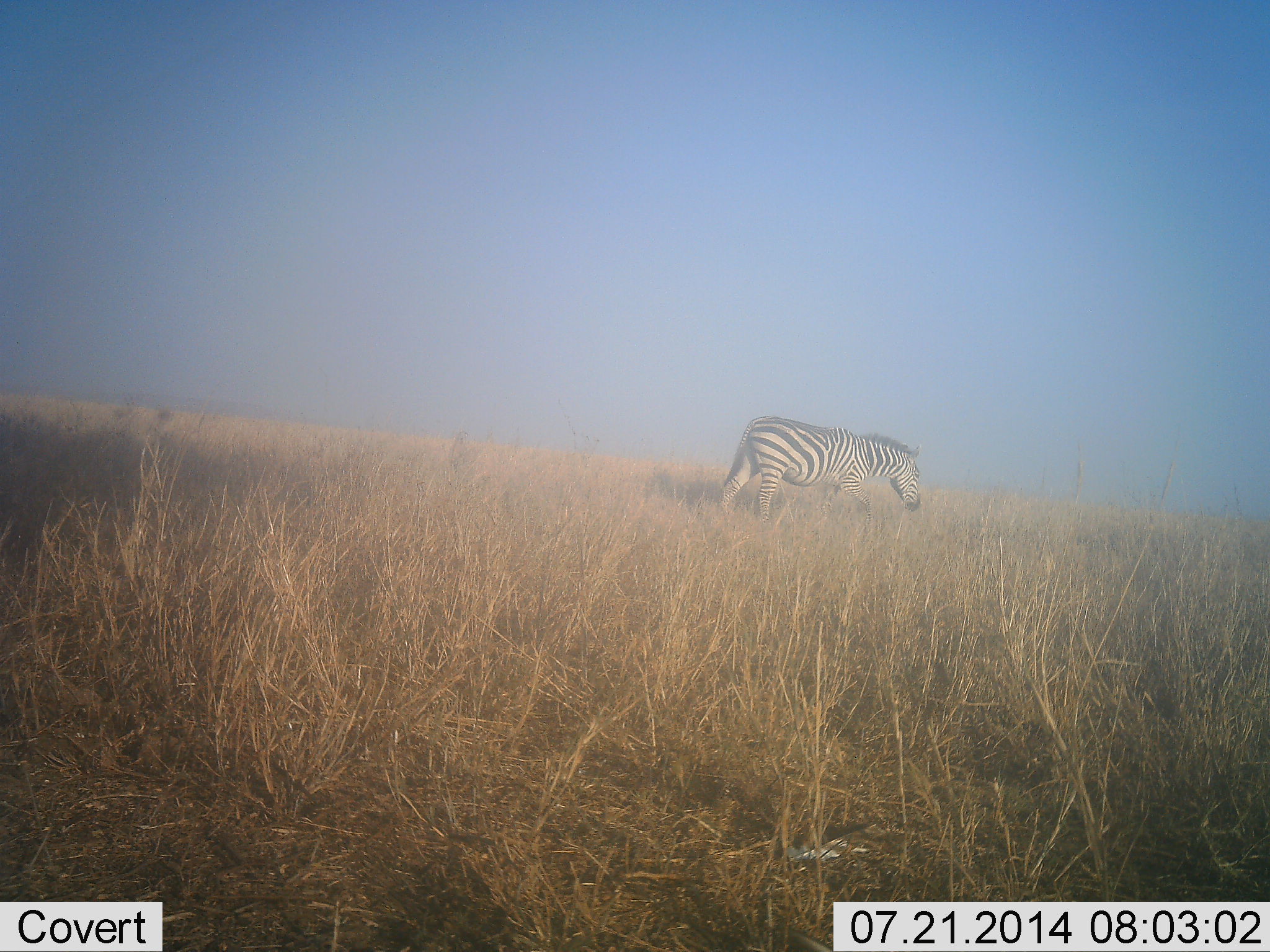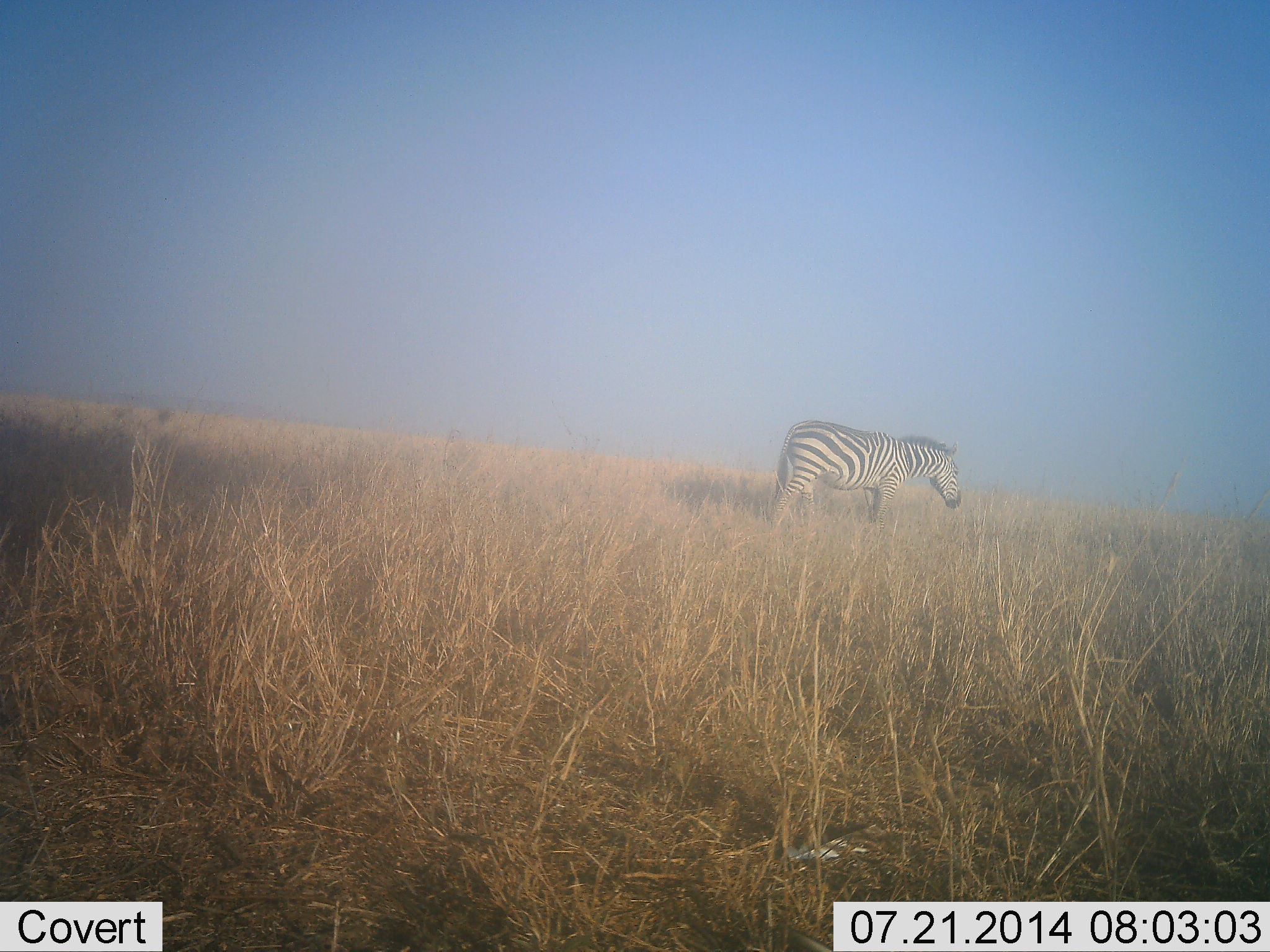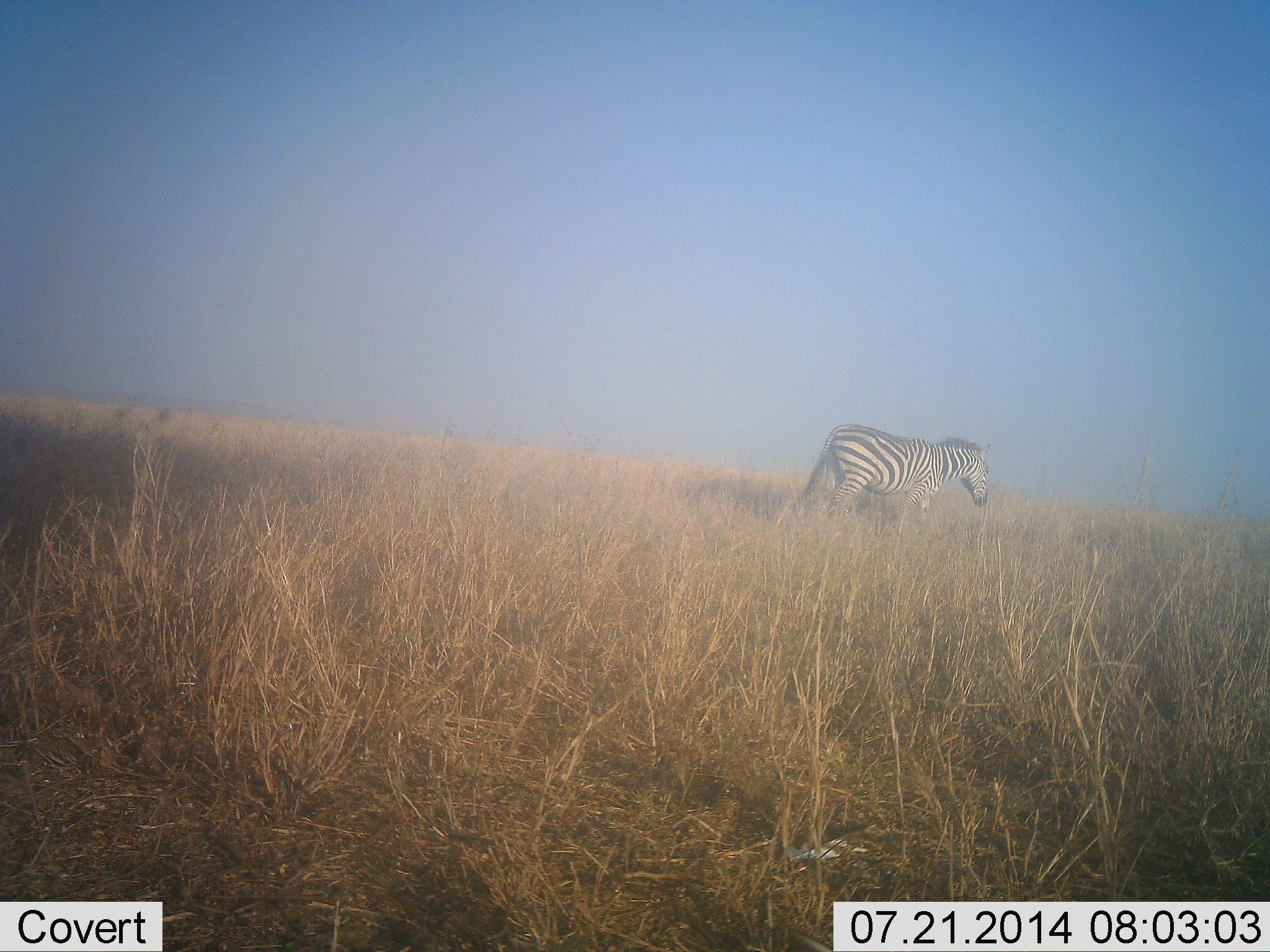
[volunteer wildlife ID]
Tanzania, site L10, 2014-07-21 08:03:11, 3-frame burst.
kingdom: Animalia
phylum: Chordata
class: Mammalia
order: Perissodactyla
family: Equidae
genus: Equus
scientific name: Equus quagga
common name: plains zebra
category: zebra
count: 1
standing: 10%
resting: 0%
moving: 90%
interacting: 0%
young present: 0%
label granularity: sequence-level